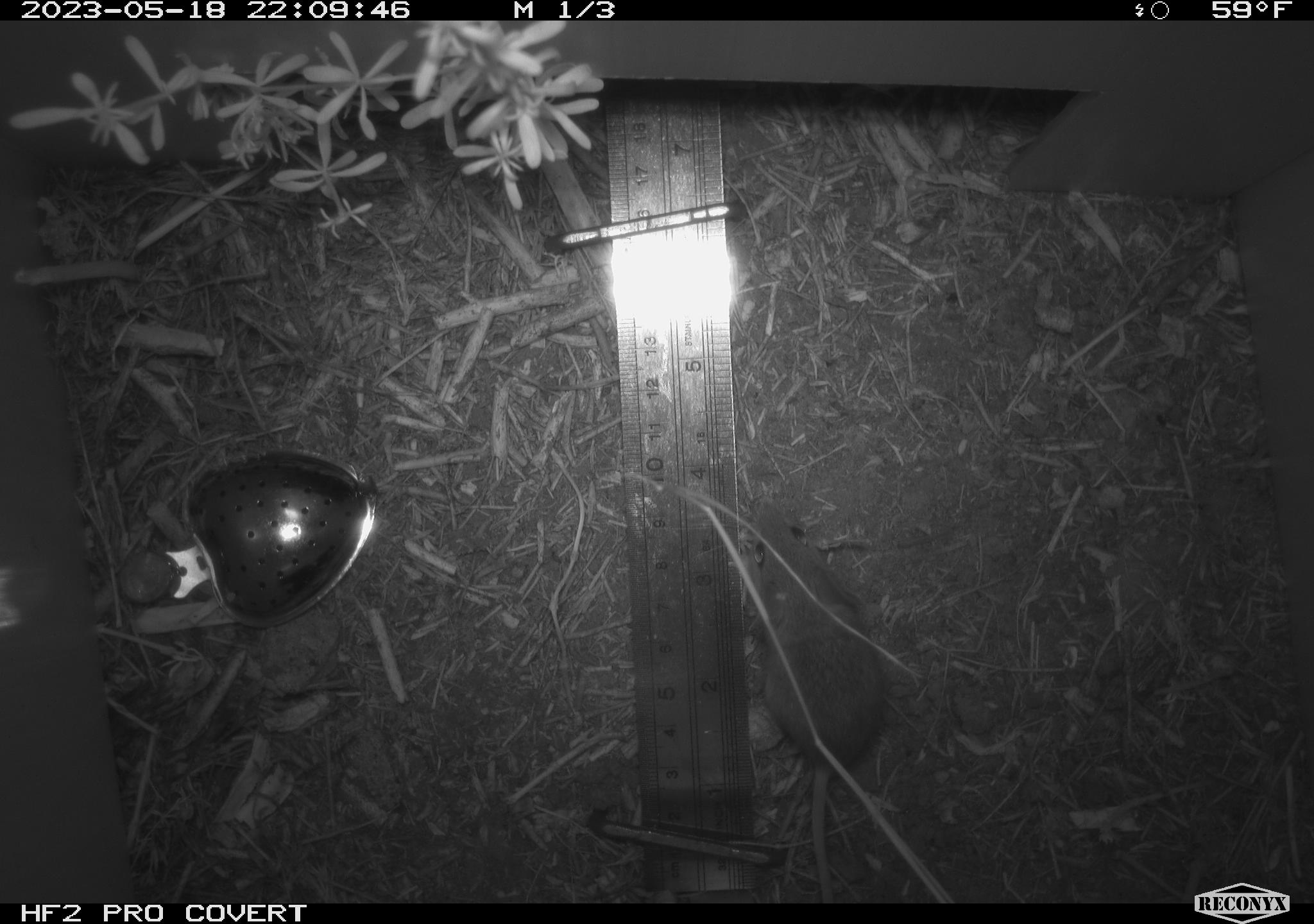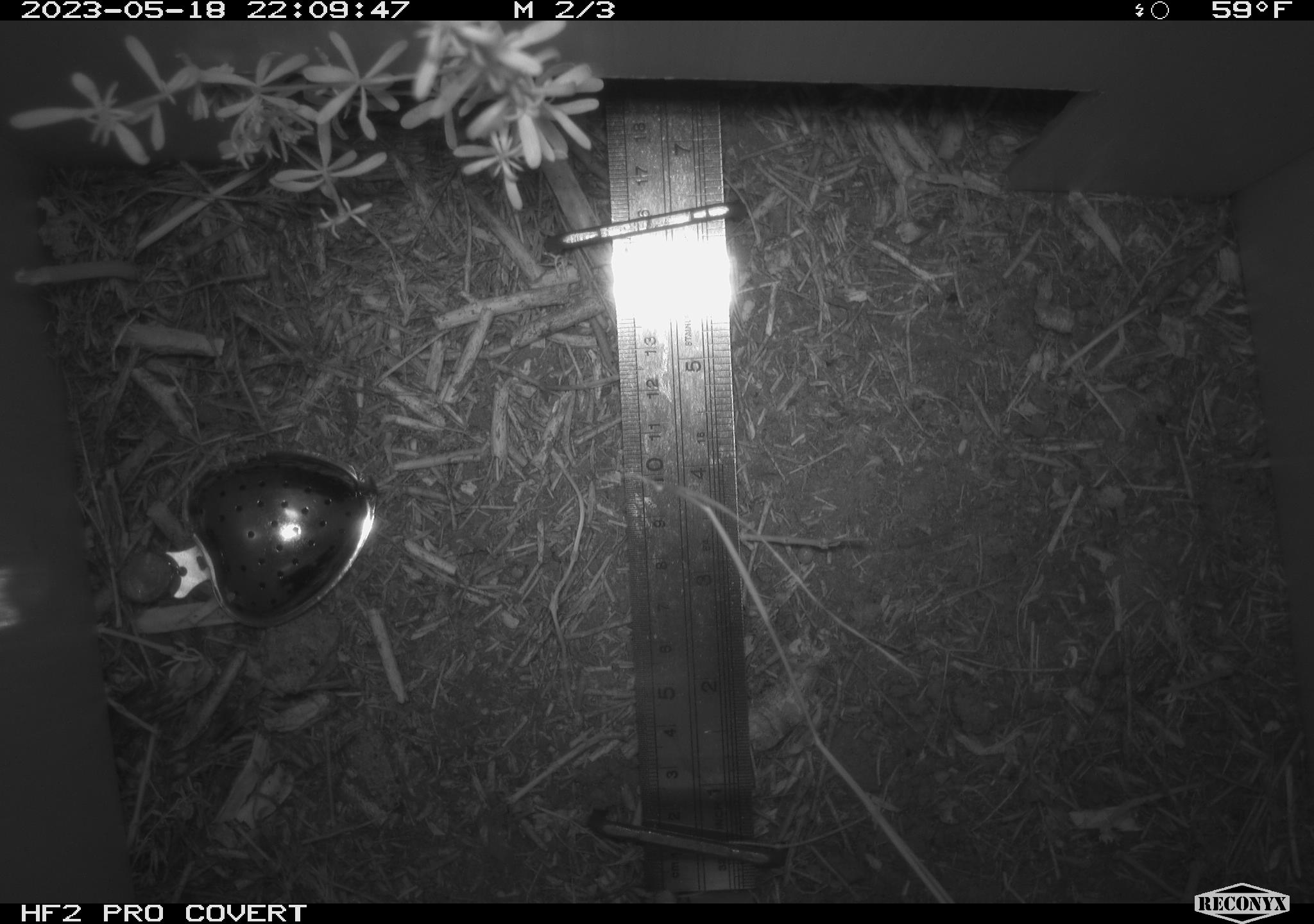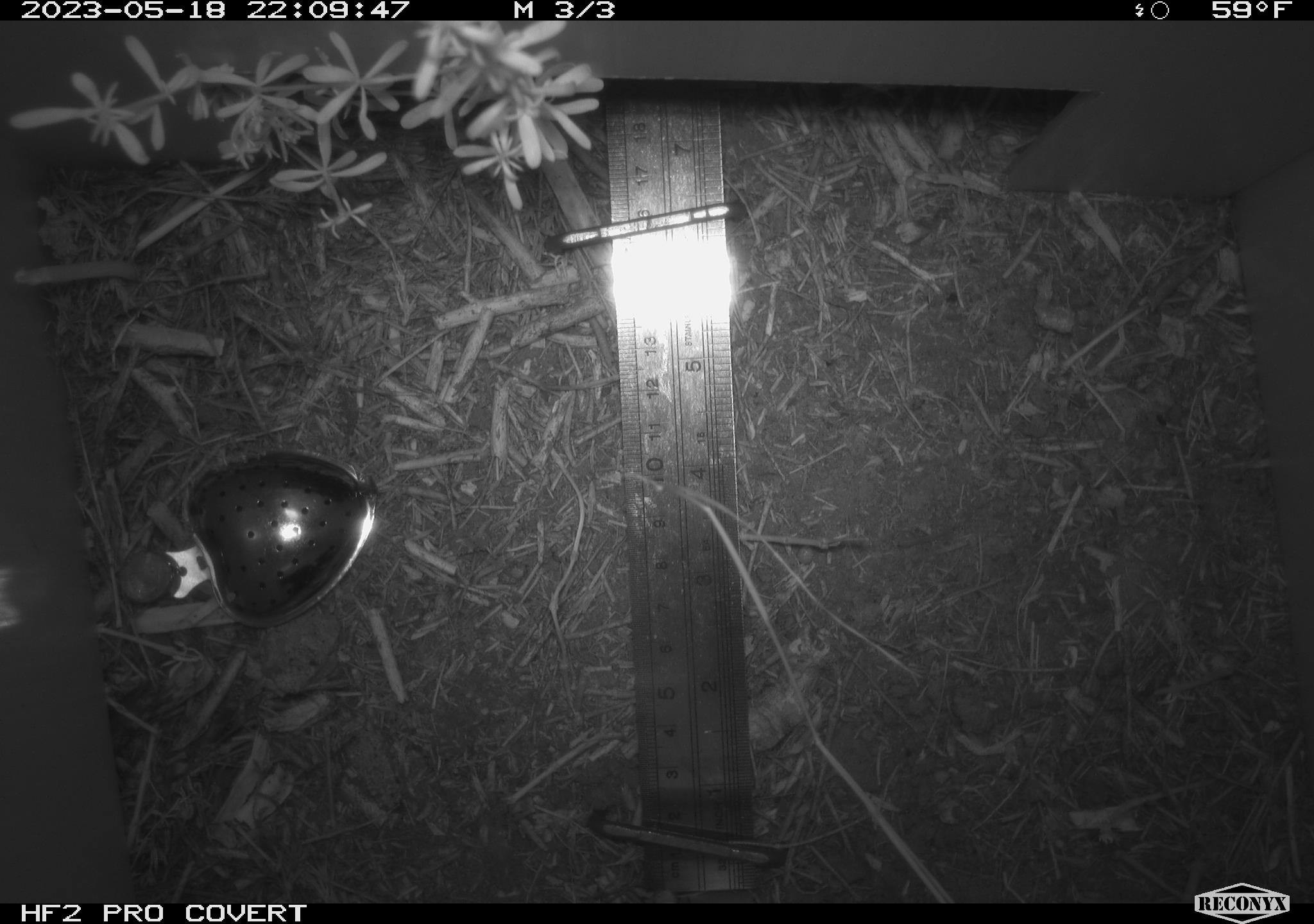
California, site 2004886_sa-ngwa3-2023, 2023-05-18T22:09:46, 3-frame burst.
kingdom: Animalia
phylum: Chordata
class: Mammalia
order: Rodentia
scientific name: Rodentia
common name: mouse species